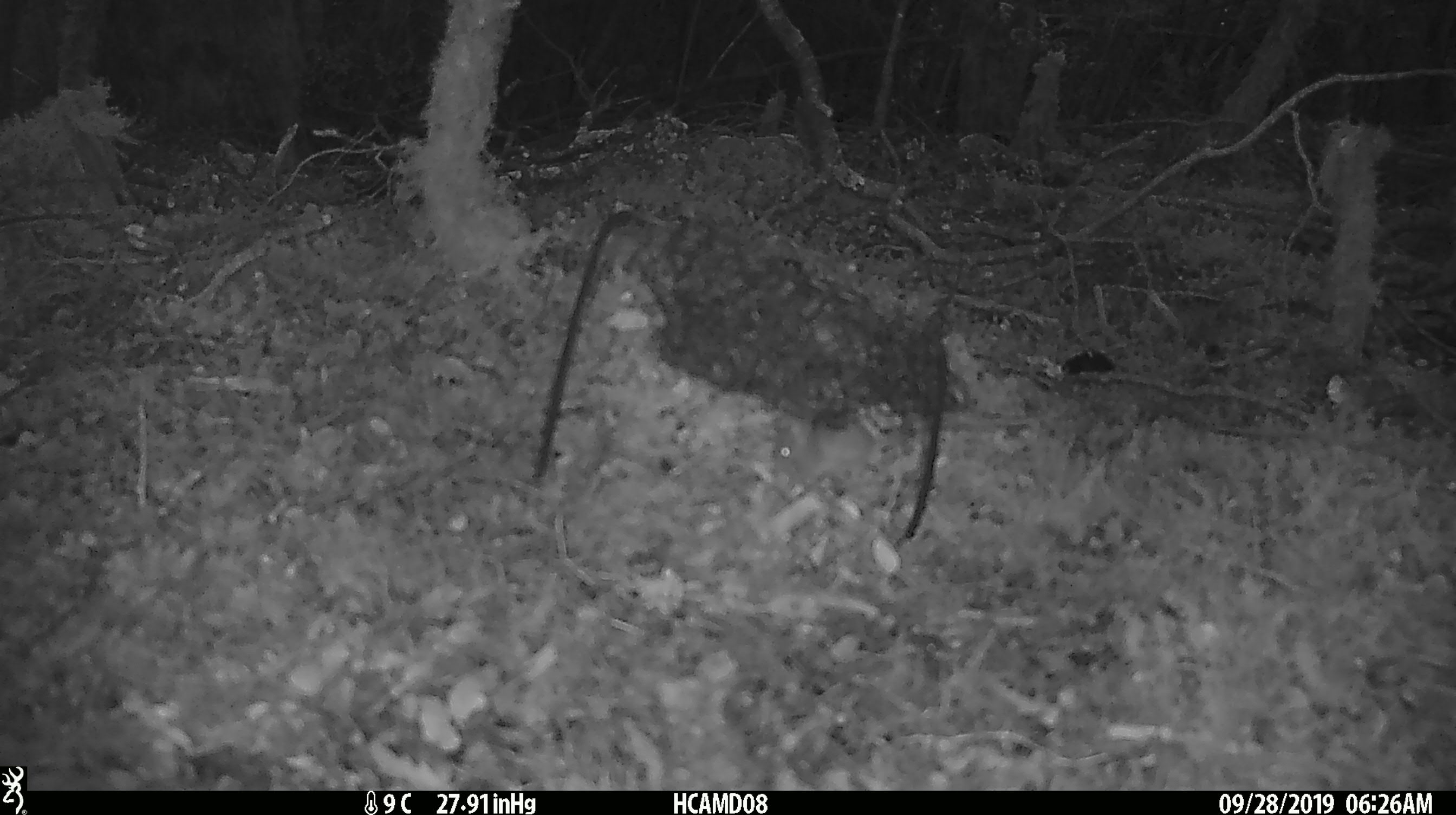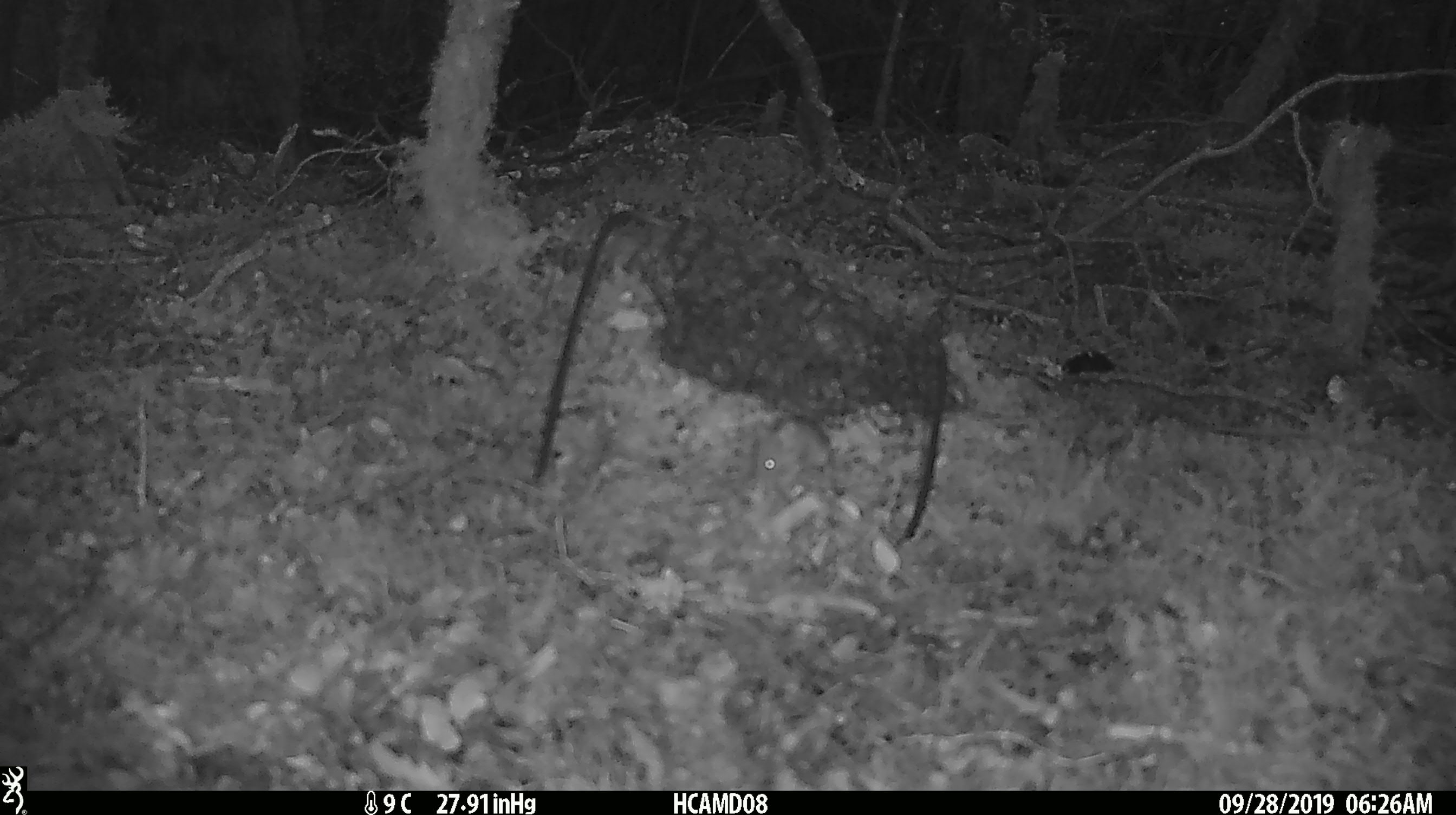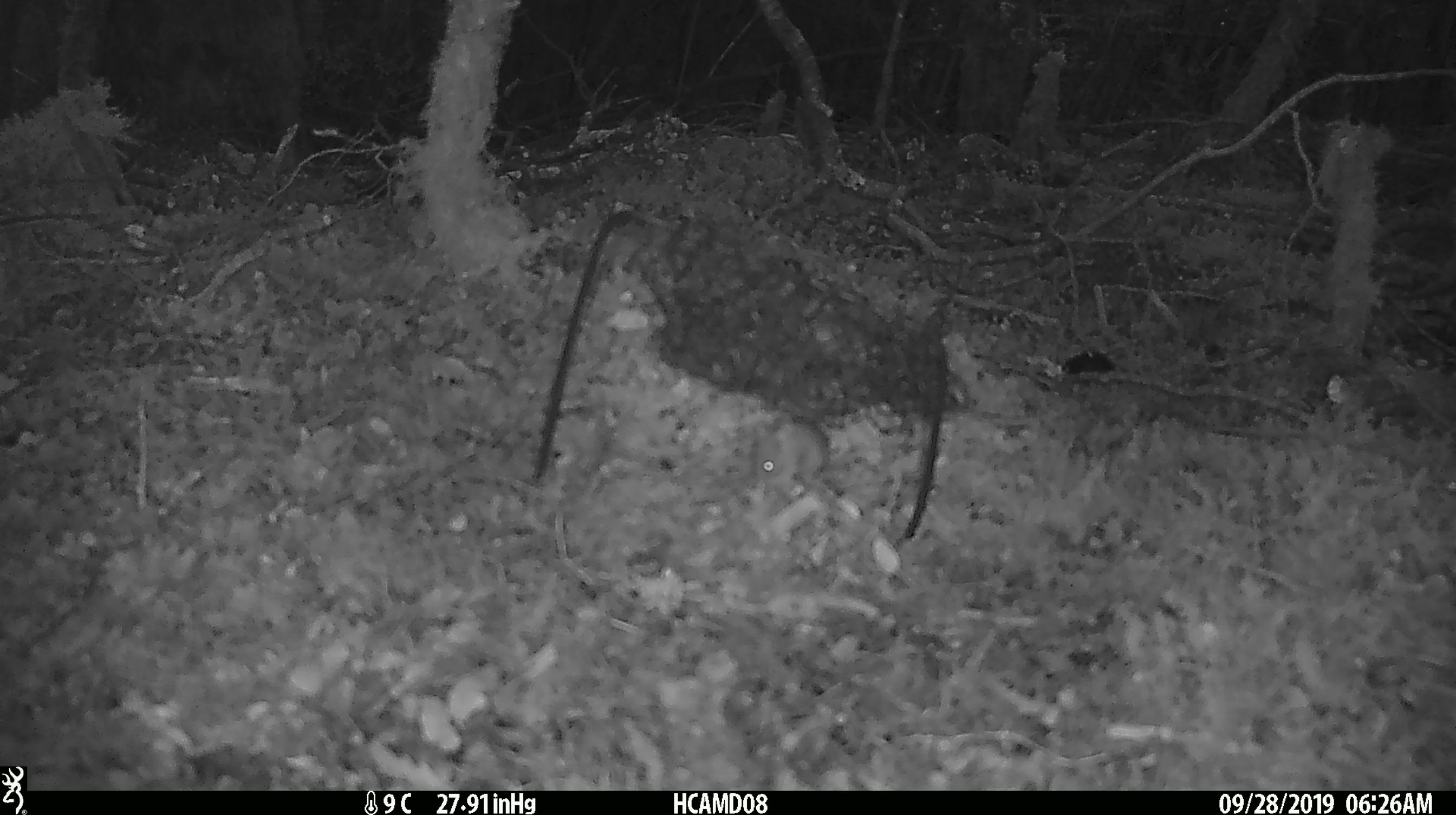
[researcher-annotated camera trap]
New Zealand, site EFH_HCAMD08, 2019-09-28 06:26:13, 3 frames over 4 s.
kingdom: Animalia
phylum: Chordata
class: Mammalia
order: Rodentia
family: Muridae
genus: Mus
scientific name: Mus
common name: mouse